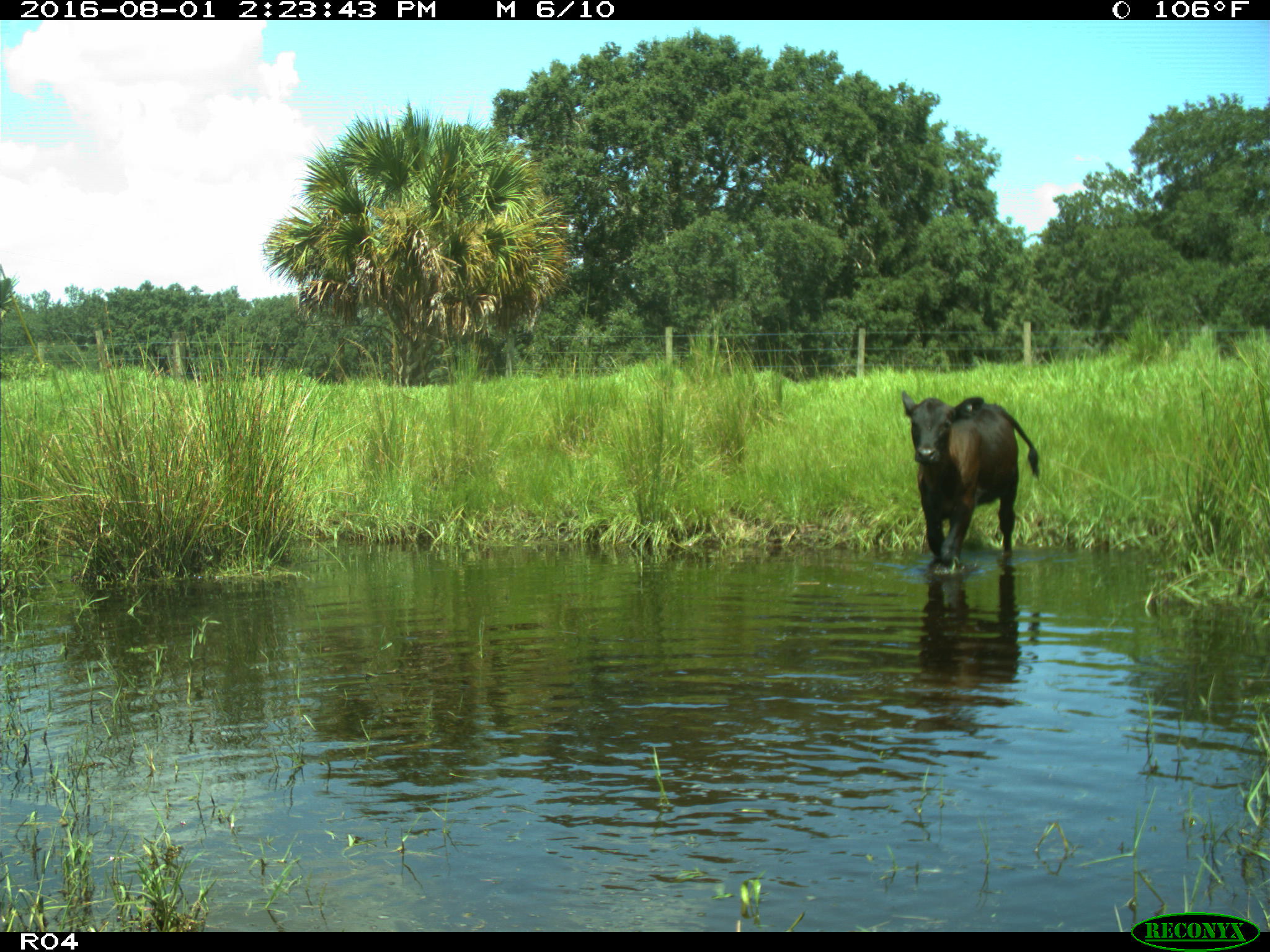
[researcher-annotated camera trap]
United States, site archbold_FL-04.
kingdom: Animalia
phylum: Chordata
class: Mammalia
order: Artiodactyla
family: Bovidae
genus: Bos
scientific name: Bos taurus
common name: domestic cow